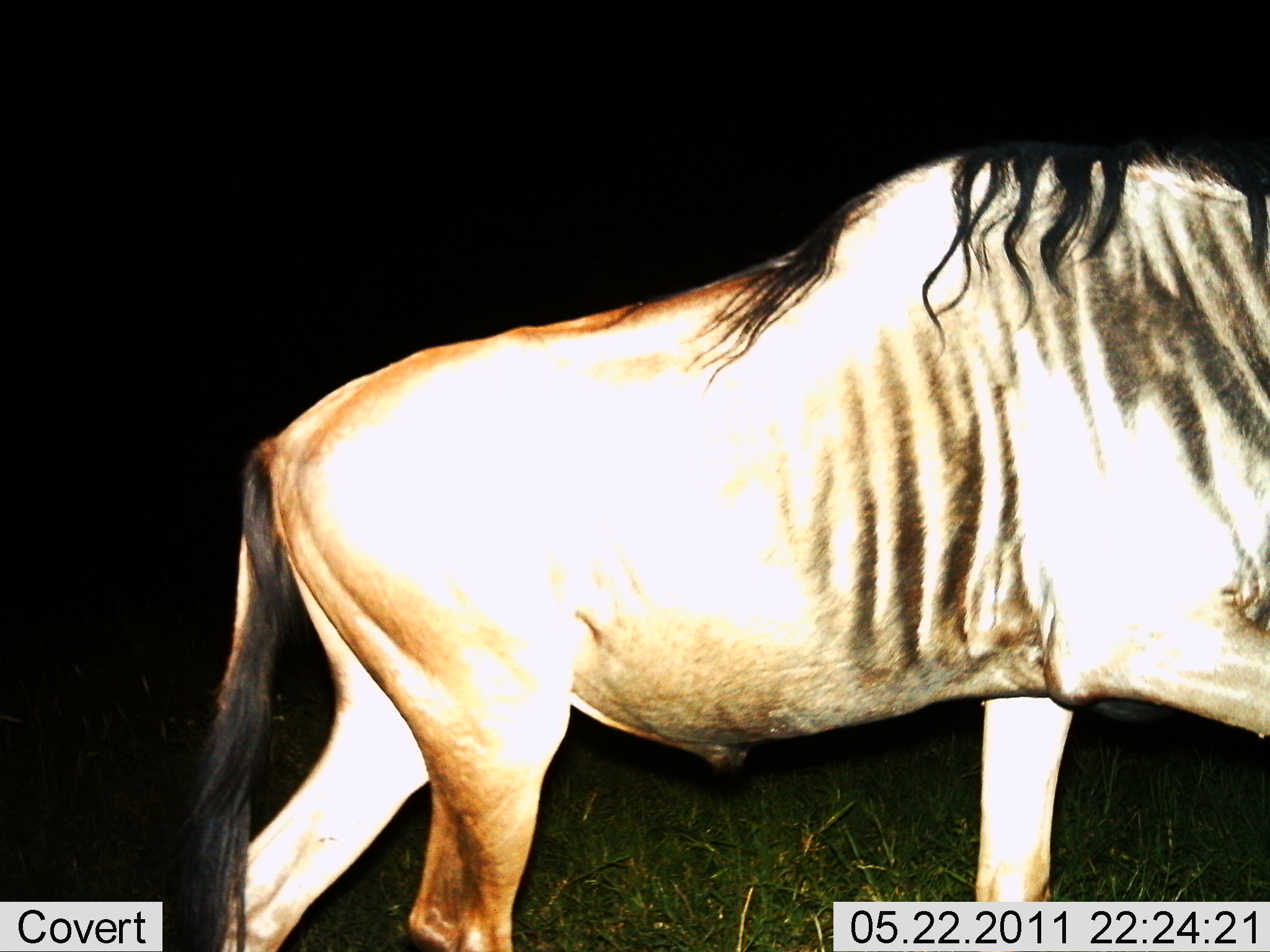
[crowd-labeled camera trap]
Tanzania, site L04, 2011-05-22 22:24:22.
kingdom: Animalia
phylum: Chordata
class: Mammalia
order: Artiodactyla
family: Bovidae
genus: Connochaetes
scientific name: Connochaetes taurinus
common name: blue wildebeest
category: wildebeest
Wildebeest (blue wildebeest) (Connochaetes taurinus), count 1. Behavior (volunteer vote fractions): standing 7%, resting 0%, moving 93%, interacting 0%. Young present (vote fraction): 0%. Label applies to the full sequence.